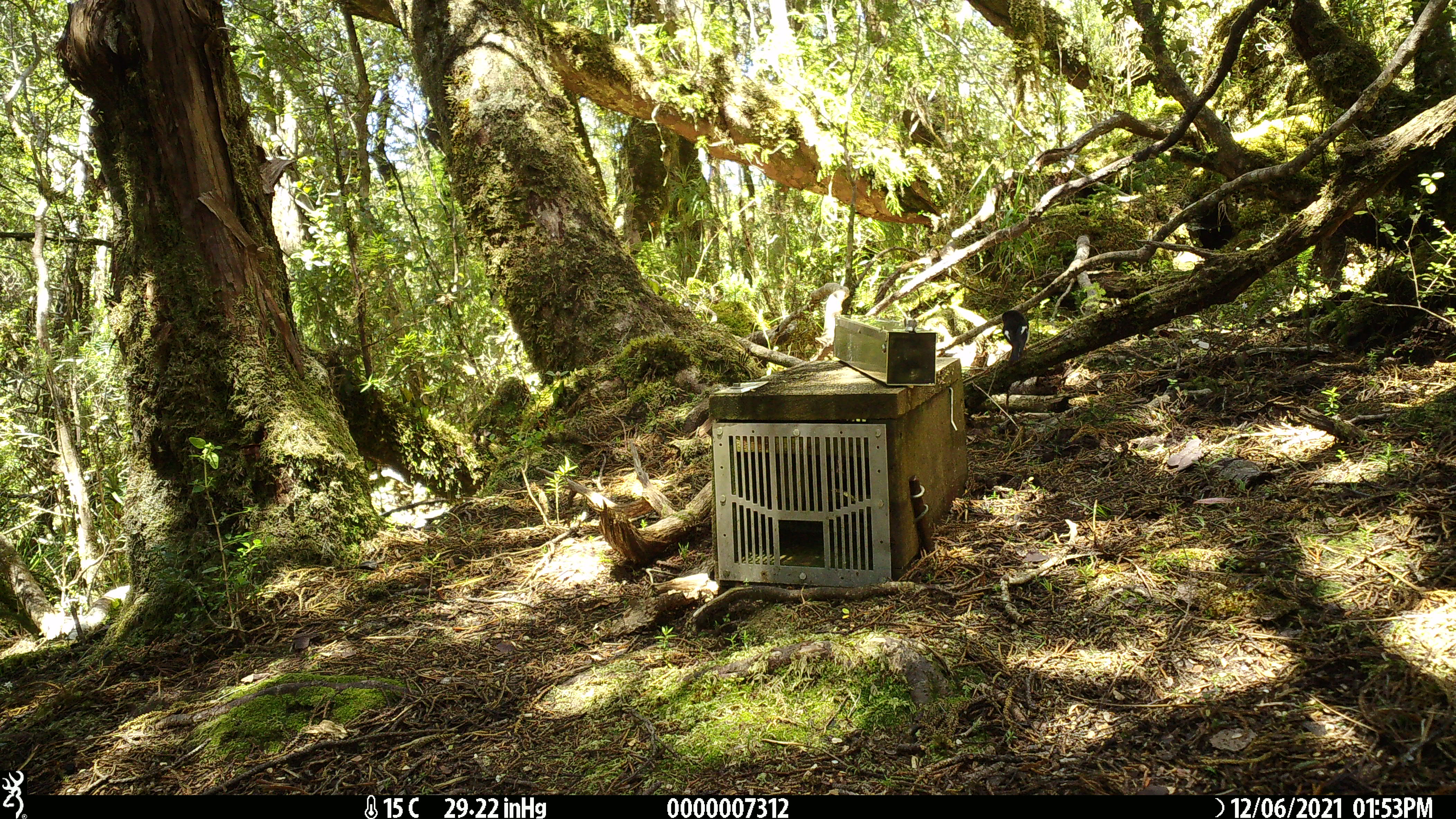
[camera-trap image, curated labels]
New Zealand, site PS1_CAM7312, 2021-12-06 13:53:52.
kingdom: Animalia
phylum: Chordata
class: Aves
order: Passeriformes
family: Petroicidae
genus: Petroica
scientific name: Petroica macrocephala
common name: tomtit